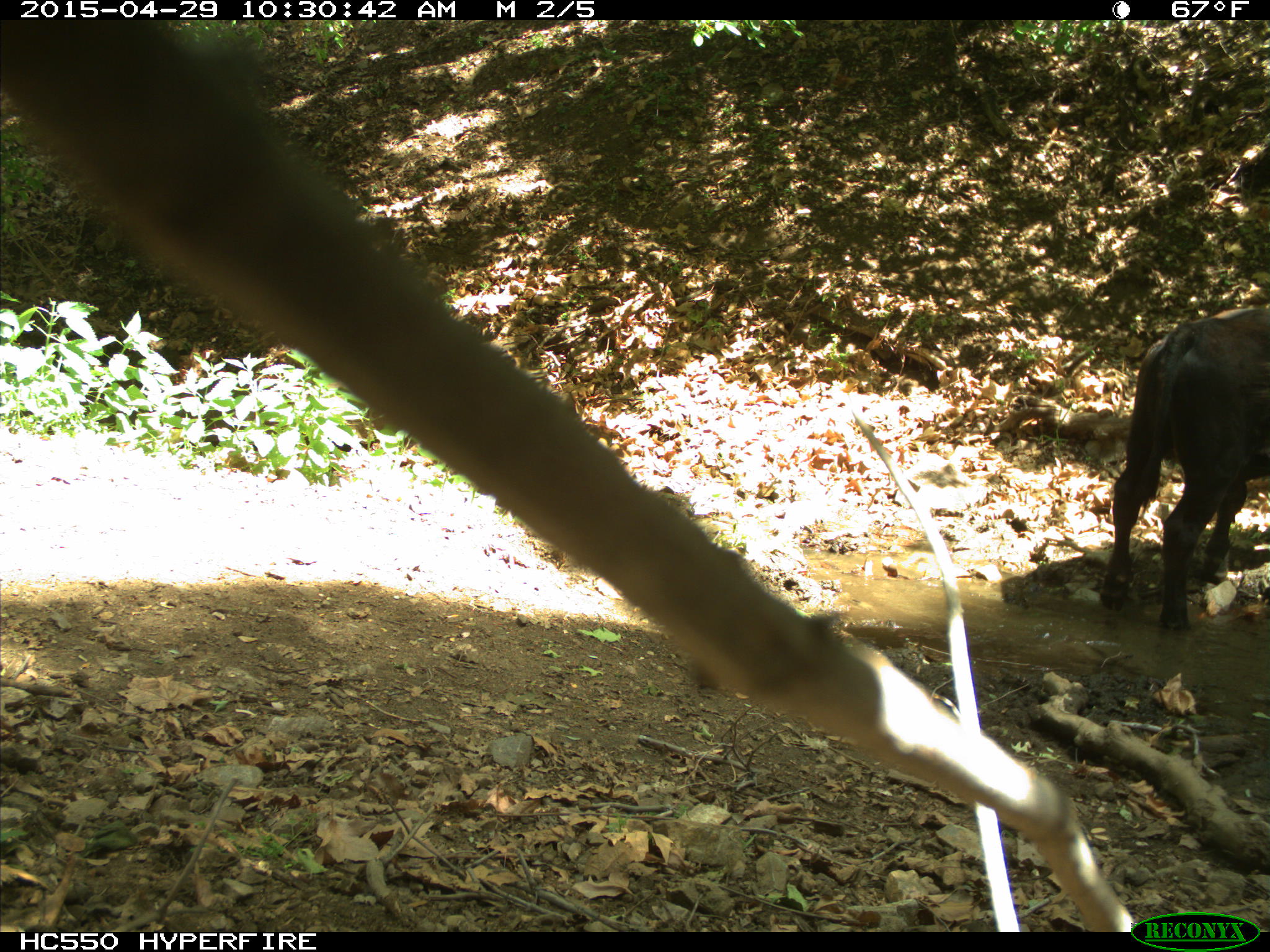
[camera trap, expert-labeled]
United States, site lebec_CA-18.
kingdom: Animalia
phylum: Chordata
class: Mammalia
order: Artiodactyla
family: Bovidae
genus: Bos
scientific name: Bos taurus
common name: domestic cow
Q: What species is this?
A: Bos taurus (domestic cow).